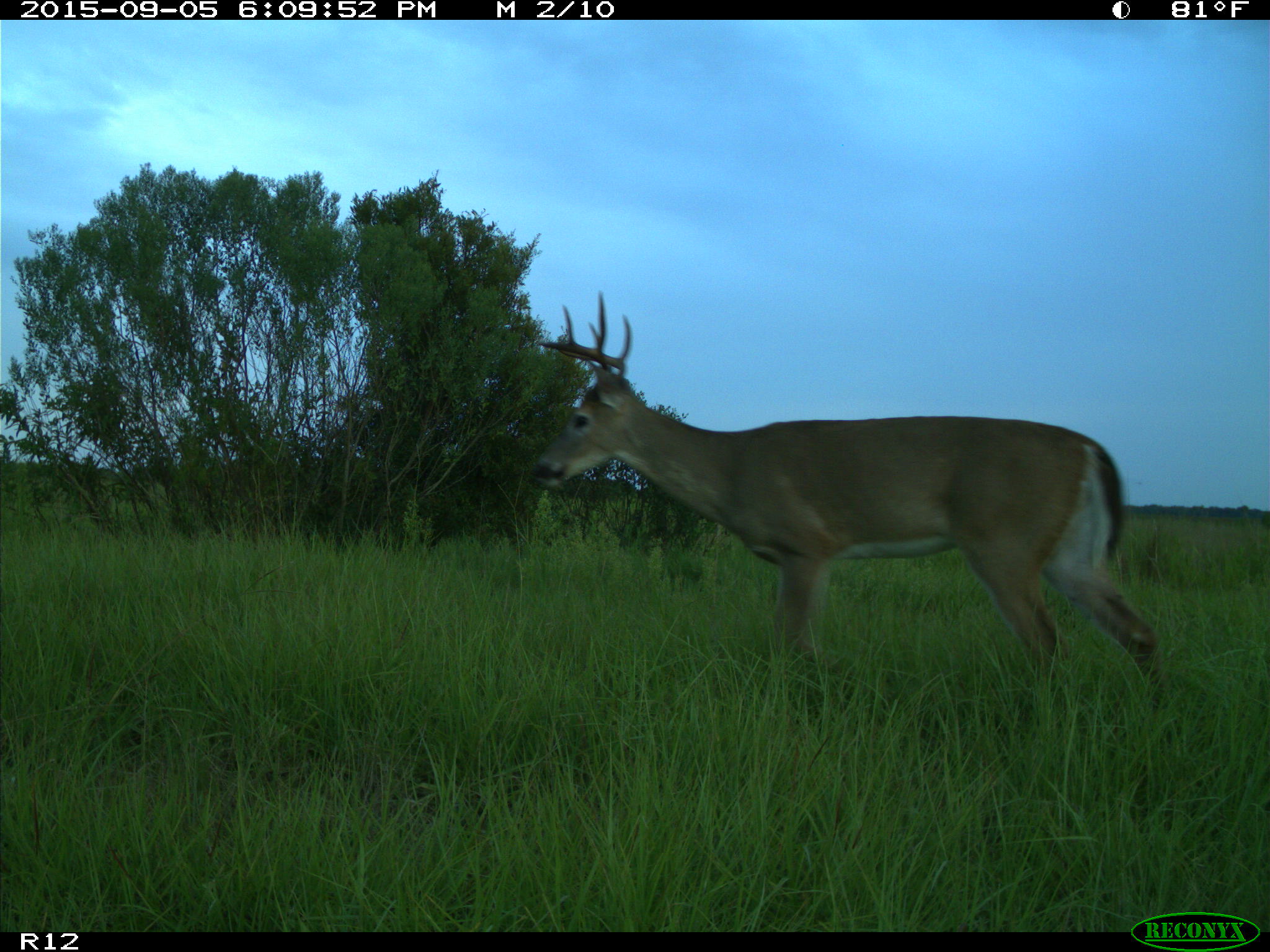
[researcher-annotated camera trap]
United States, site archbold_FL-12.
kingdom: Animalia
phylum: Chordata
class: Mammalia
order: Artiodactyla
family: Cervidae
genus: Odocoileus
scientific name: Odocoileus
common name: deer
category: unidentified deer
Unidentified deer (deer) (Odocoileus).